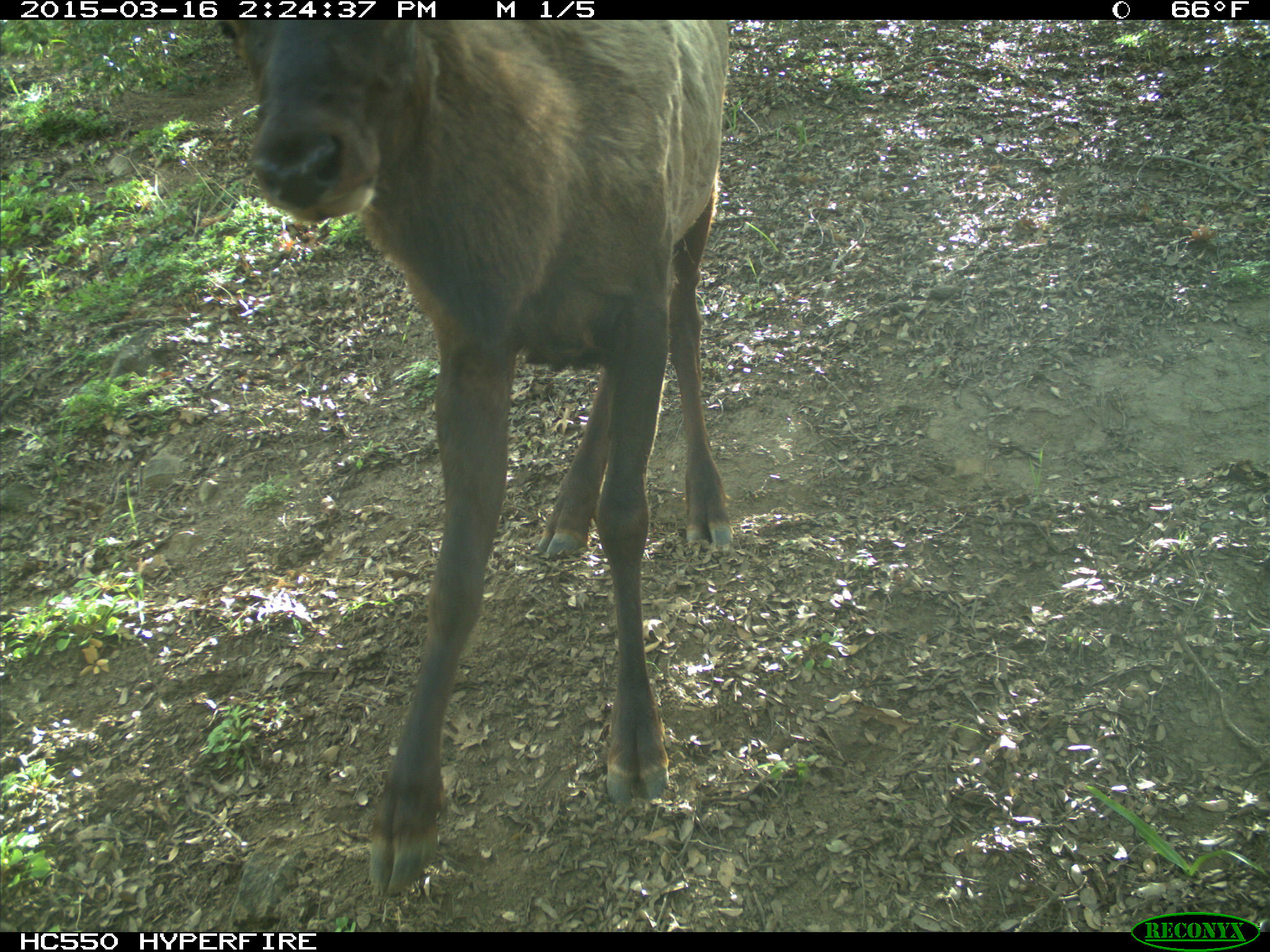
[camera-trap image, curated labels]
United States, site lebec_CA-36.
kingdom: Animalia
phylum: Chordata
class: Mammalia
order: Artiodactyla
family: Cervidae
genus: Cervus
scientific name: Cervus canadensis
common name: elk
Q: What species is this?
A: Cervus canadensis (elk).